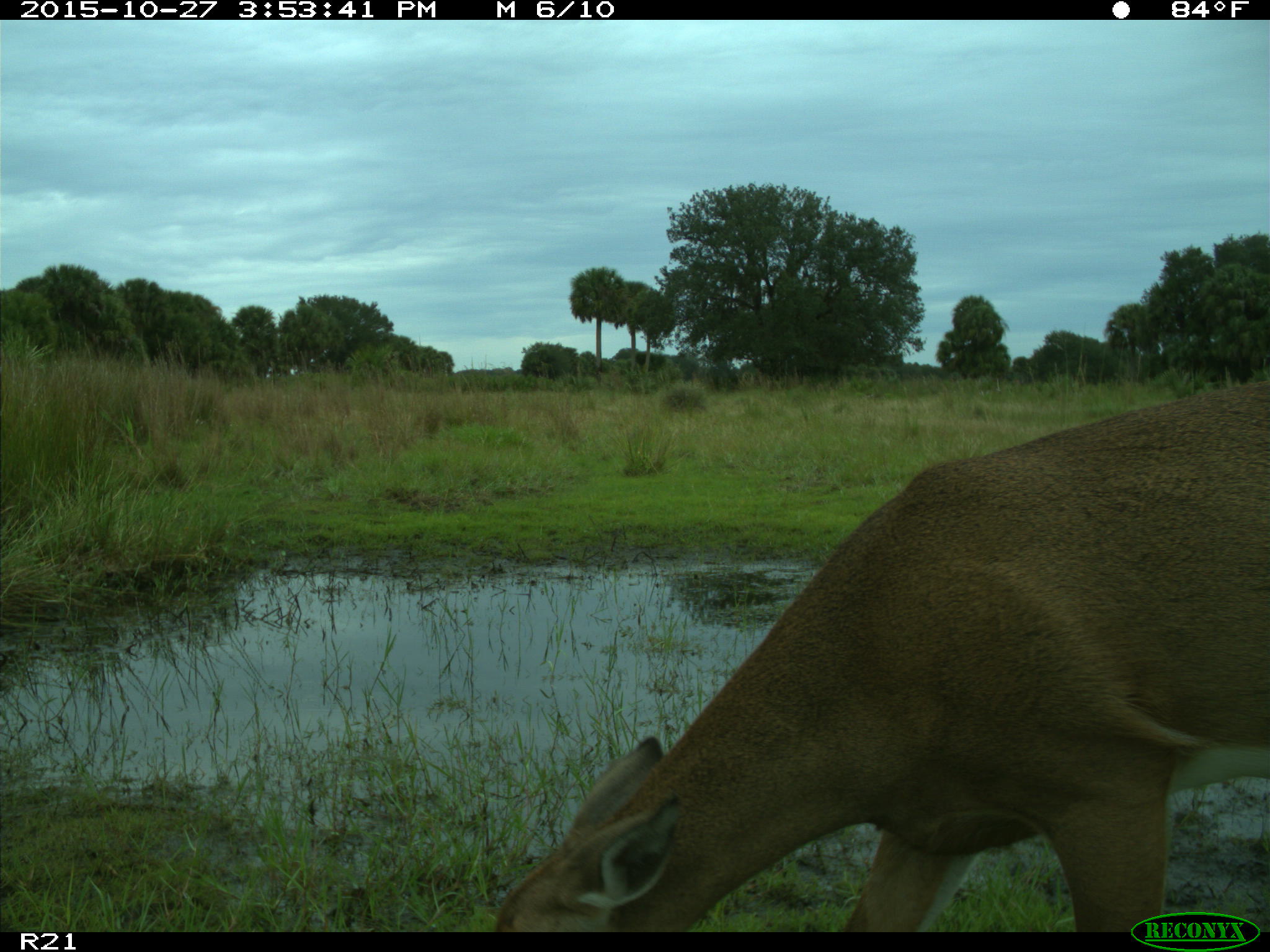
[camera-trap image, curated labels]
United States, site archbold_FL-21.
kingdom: Animalia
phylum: Chordata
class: Mammalia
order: Artiodactyla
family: Cervidae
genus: Odocoileus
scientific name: Odocoileus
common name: deer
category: unidentified deer